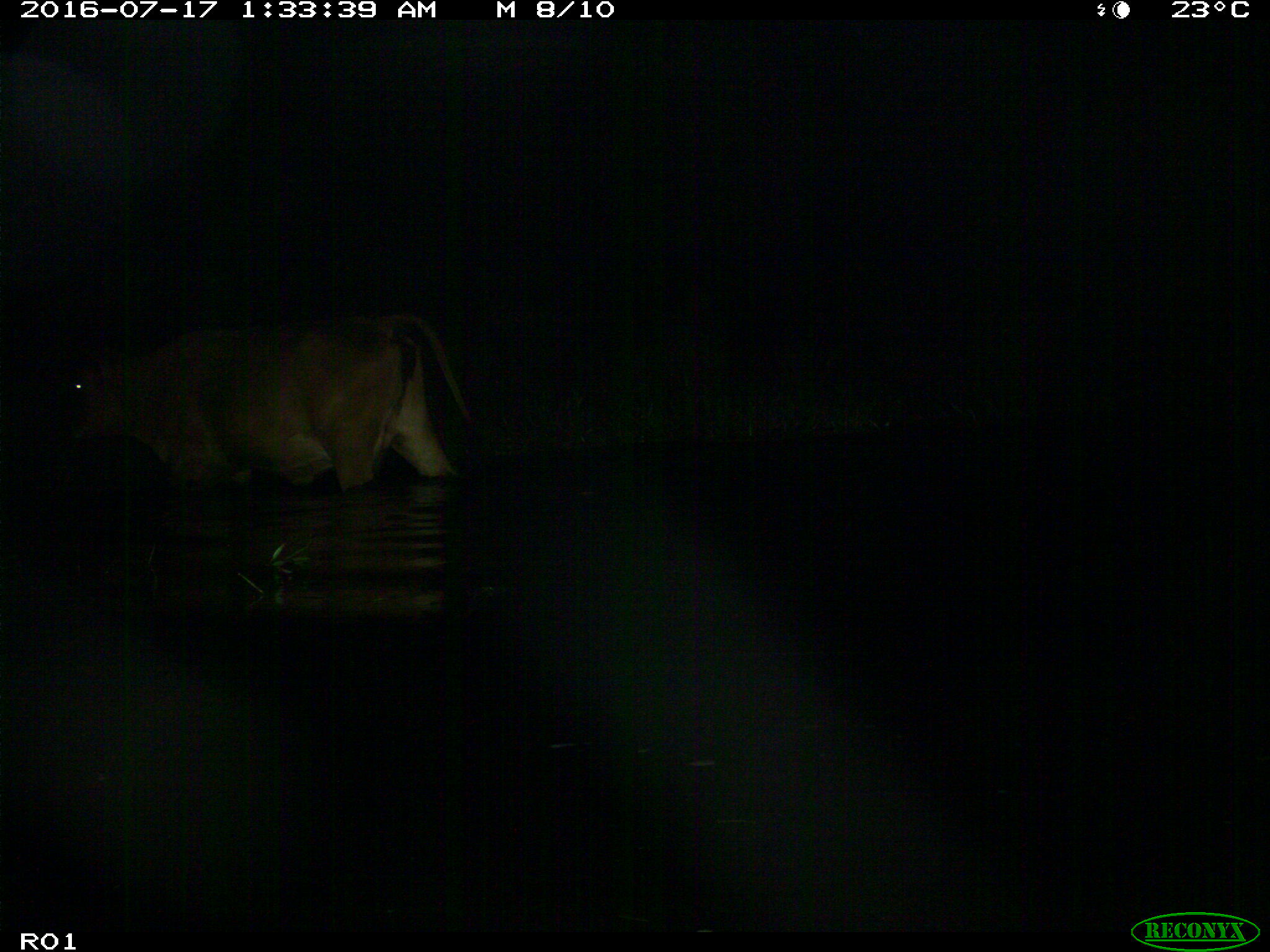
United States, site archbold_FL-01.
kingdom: Animalia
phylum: Chordata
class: Mammalia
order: Artiodactyla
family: Bovidae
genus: Bos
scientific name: Bos taurus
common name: domestic cow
Bos taurus (domestic cow).